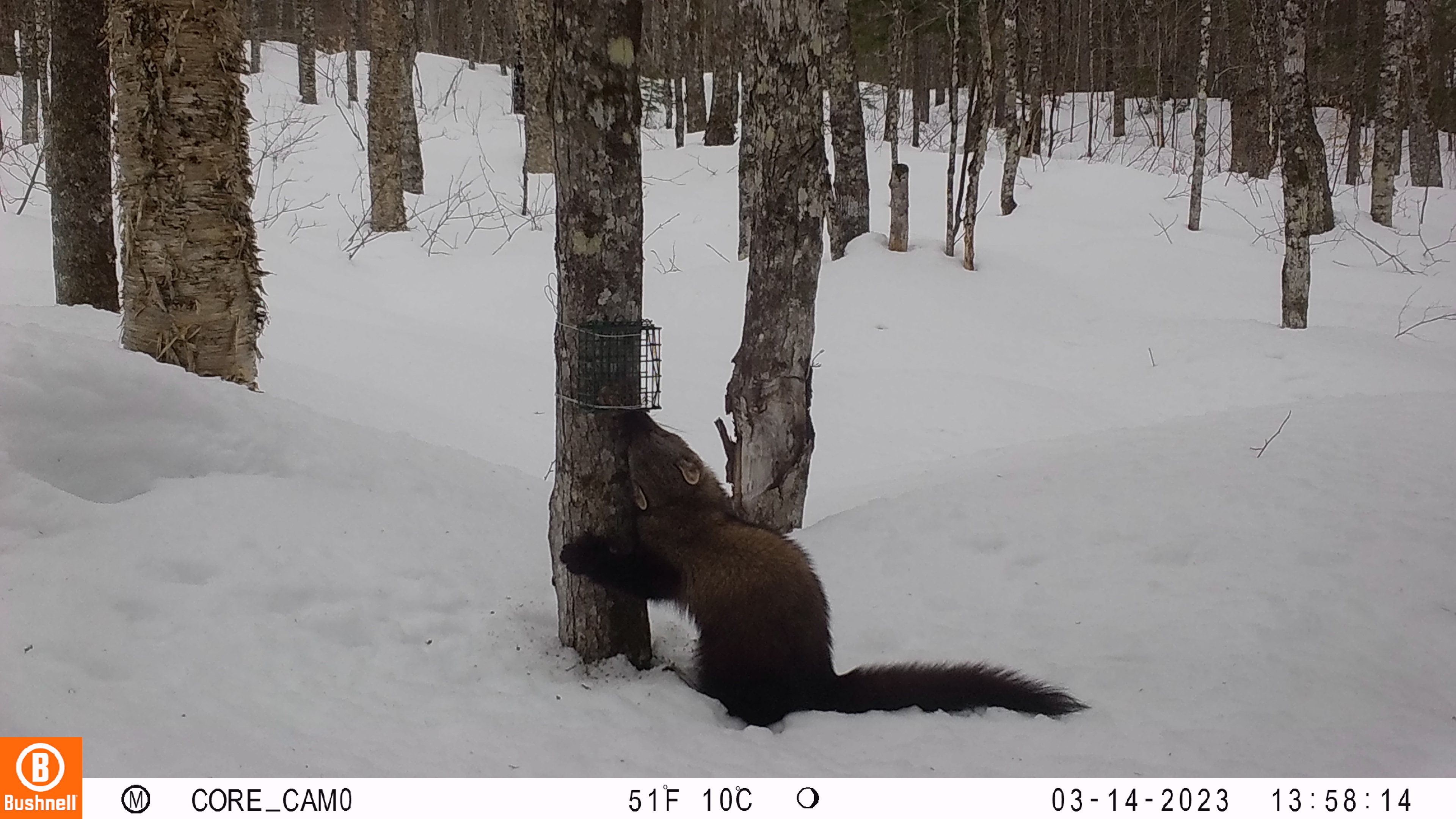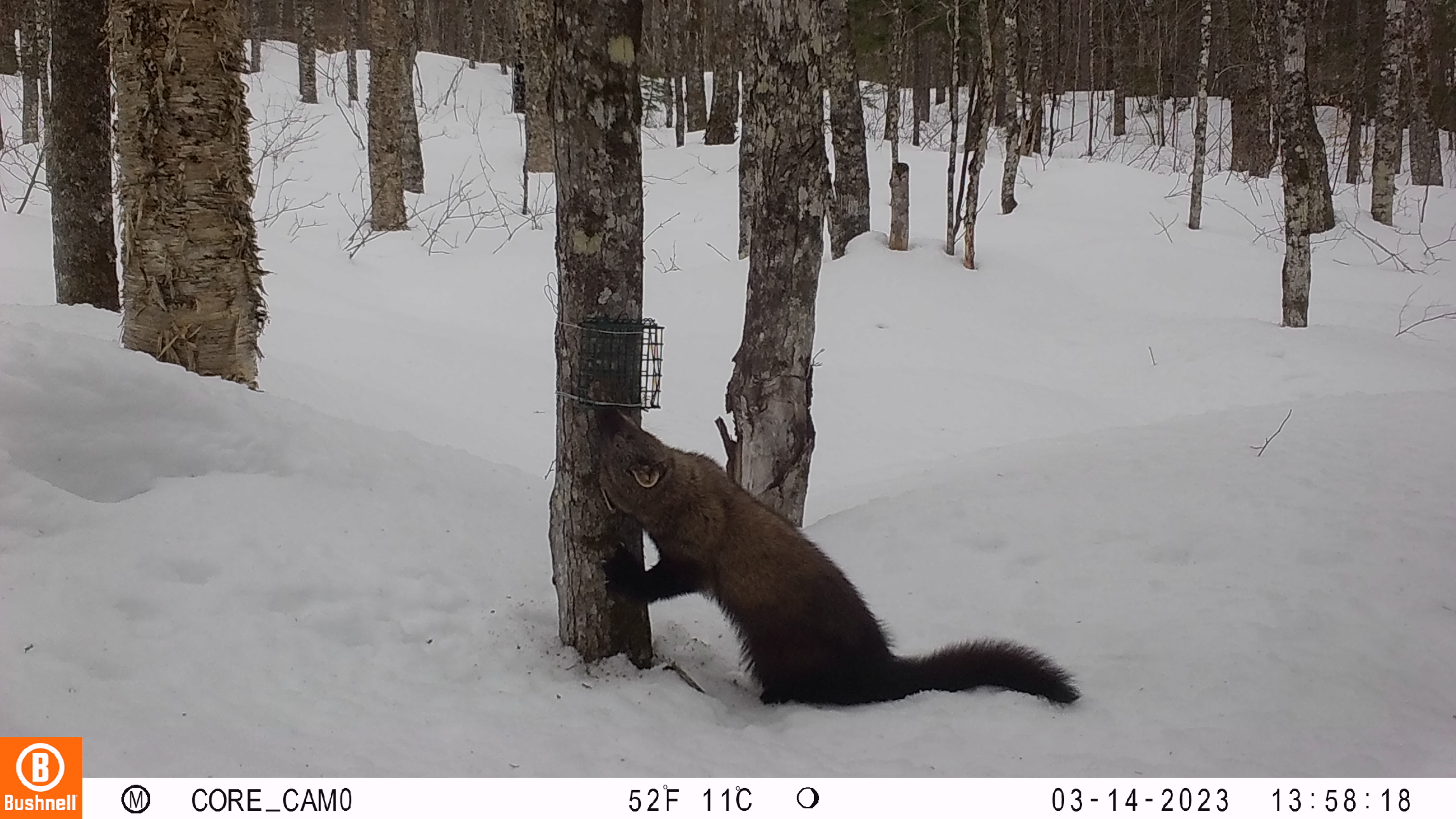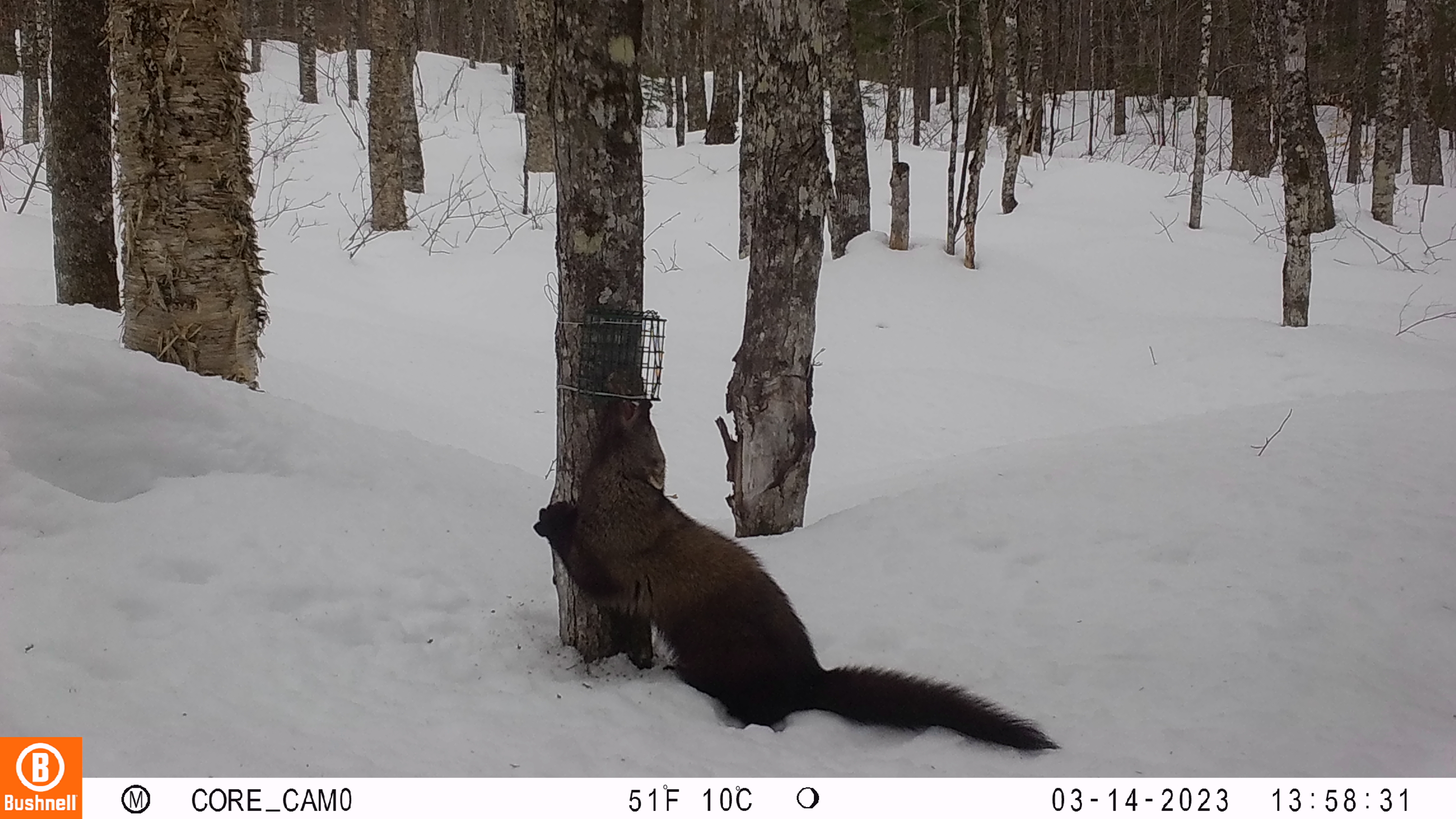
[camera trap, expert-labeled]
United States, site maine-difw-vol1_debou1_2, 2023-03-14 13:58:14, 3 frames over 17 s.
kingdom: Animalia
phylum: Chordata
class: Mammalia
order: Carnivora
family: Mustelidae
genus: Pekania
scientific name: Pekania pennanti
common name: fisher